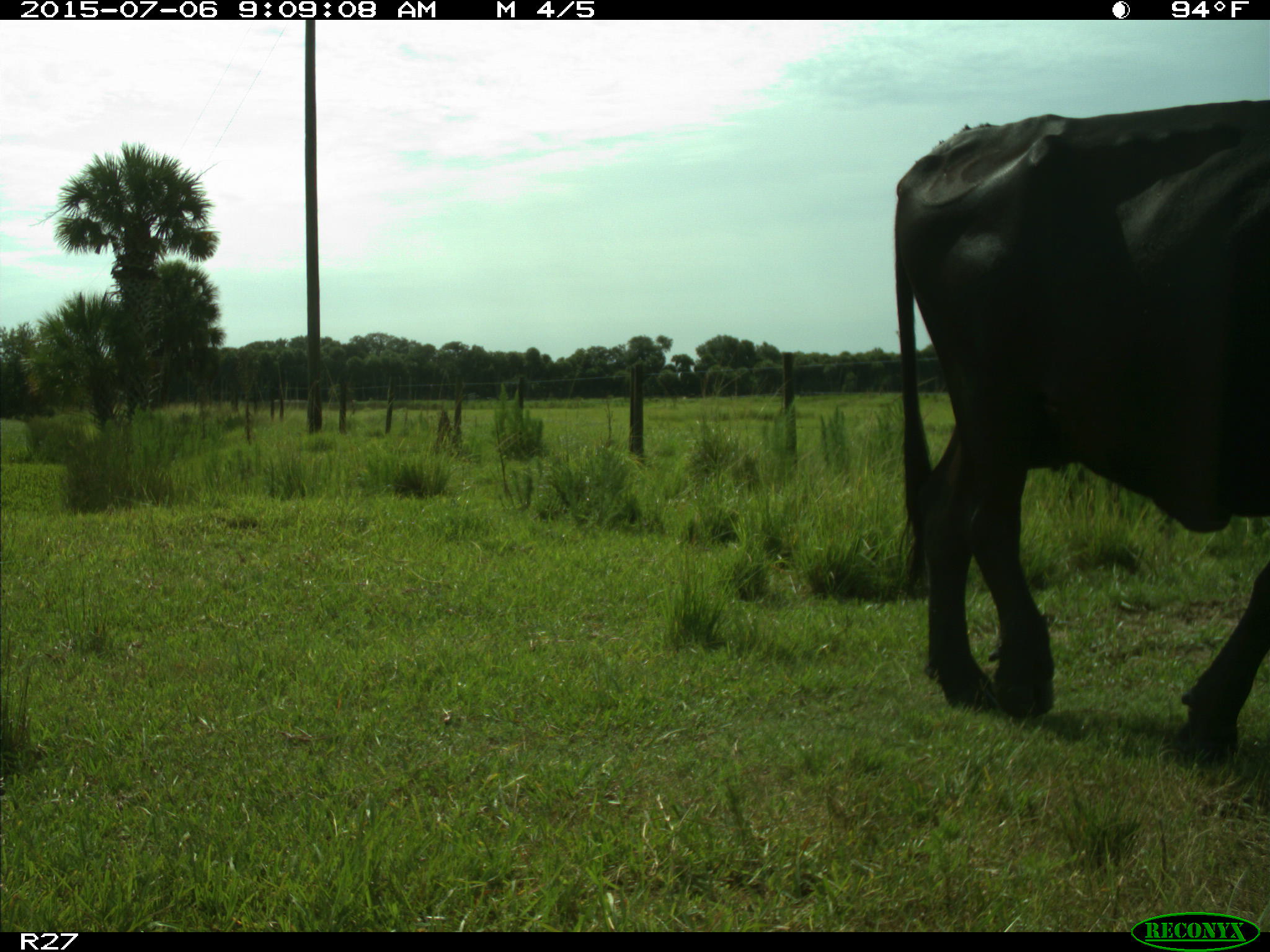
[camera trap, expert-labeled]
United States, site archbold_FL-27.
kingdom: Animalia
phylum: Chordata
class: Mammalia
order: Artiodactyla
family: Bovidae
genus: Bos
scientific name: Bos taurus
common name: domestic cow